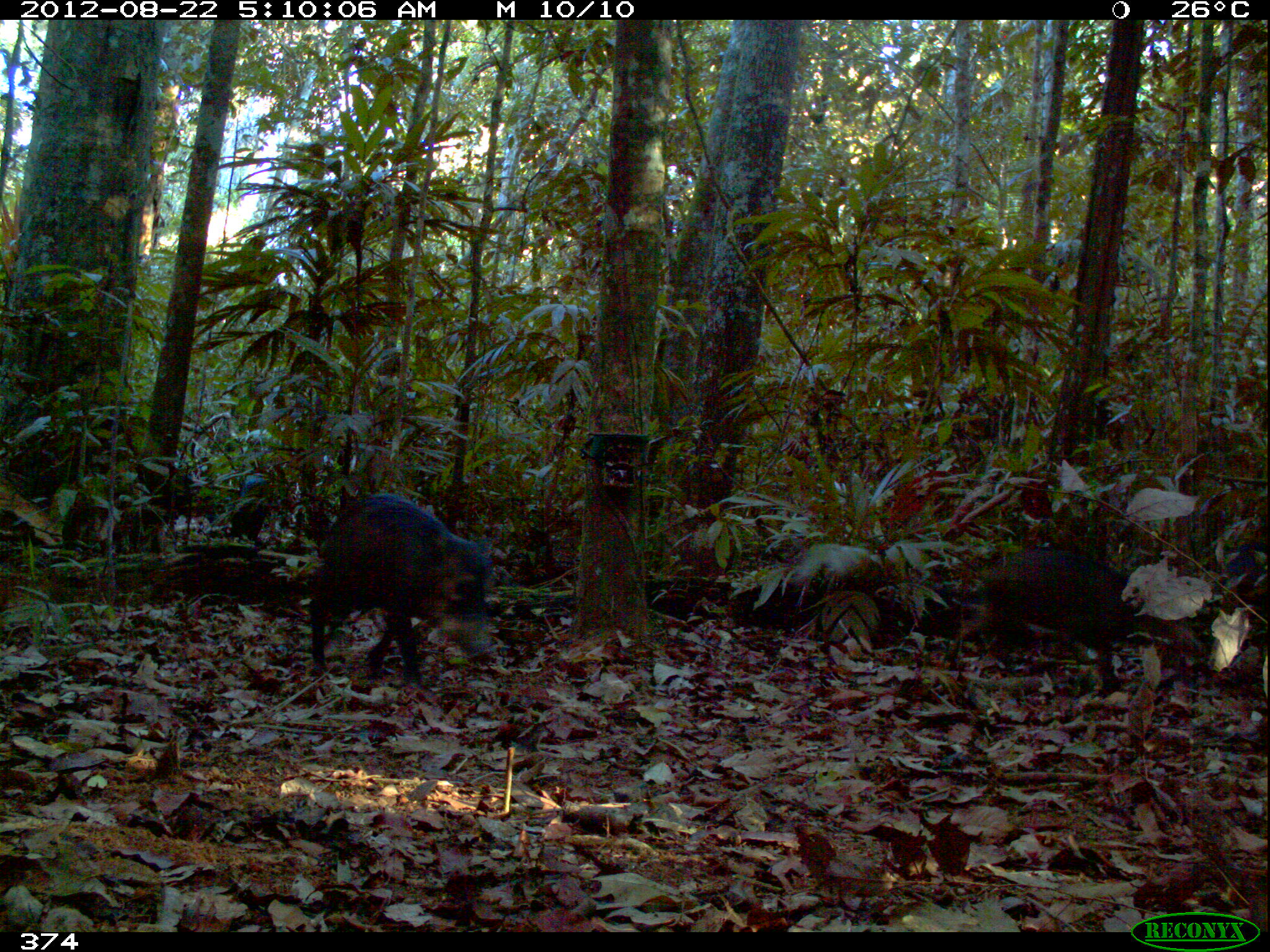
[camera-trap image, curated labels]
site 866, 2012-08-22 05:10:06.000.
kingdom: Animalia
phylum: Chordata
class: Mammalia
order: Artiodactyla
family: Tayassuidae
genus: Tayassu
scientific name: Tayassu pecari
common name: white-lipped peccary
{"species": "Tayassu pecari (white-lipped peccary)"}